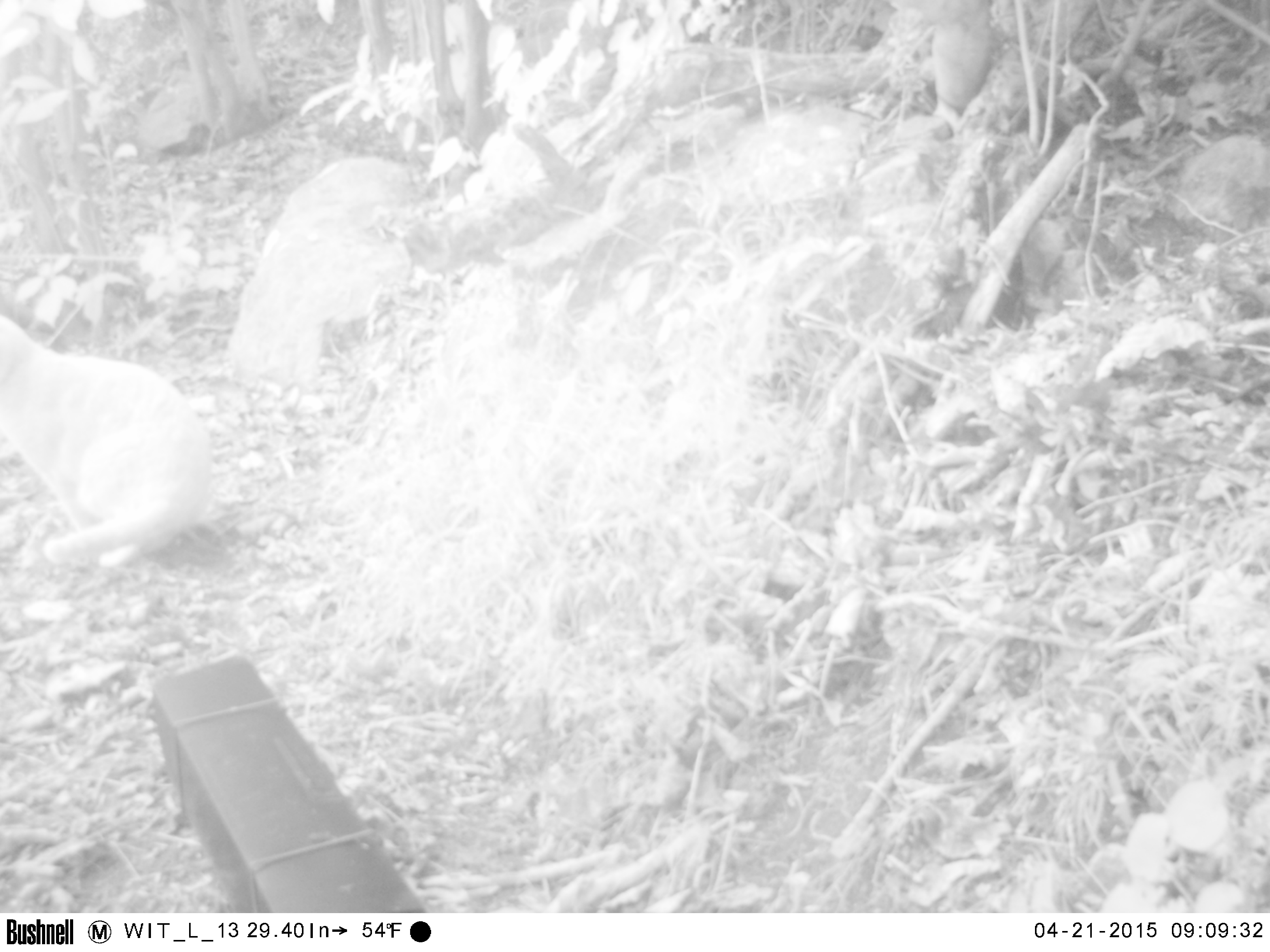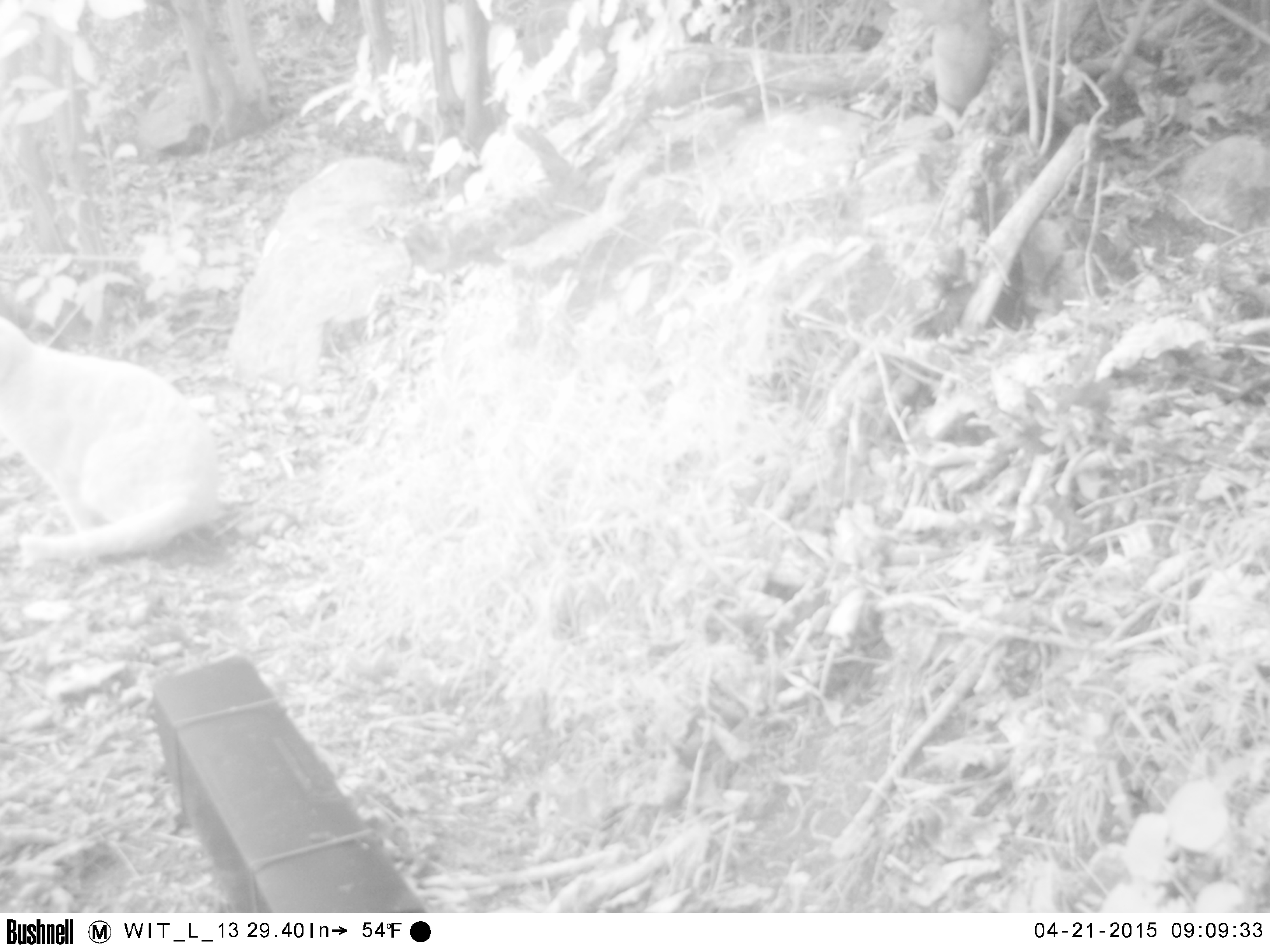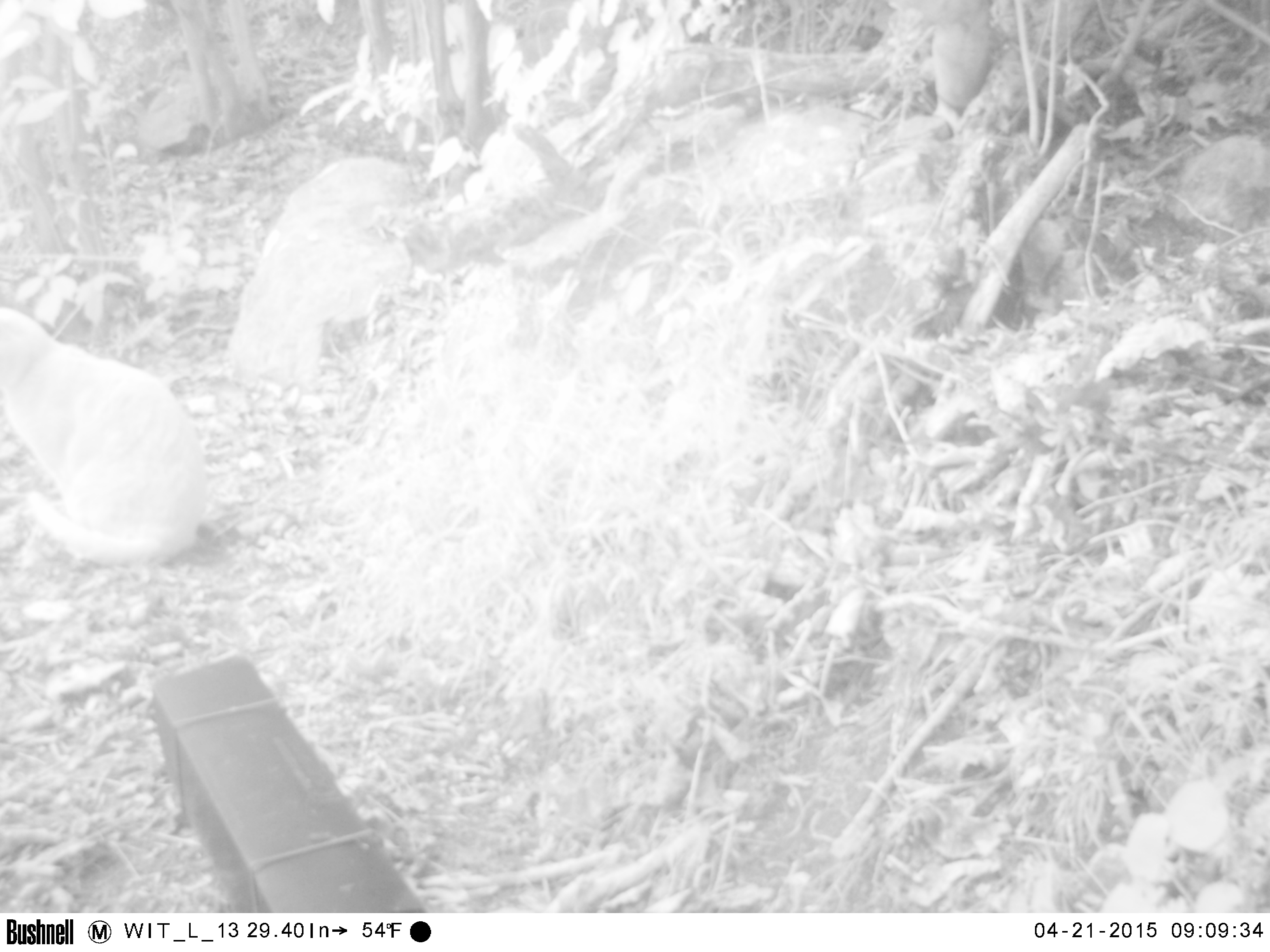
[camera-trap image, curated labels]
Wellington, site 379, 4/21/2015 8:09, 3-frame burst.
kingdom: Animalia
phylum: Chordata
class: Mammalia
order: Carnivora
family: Felidae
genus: Felis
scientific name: Felis catus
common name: cat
Cat (Felis catus).